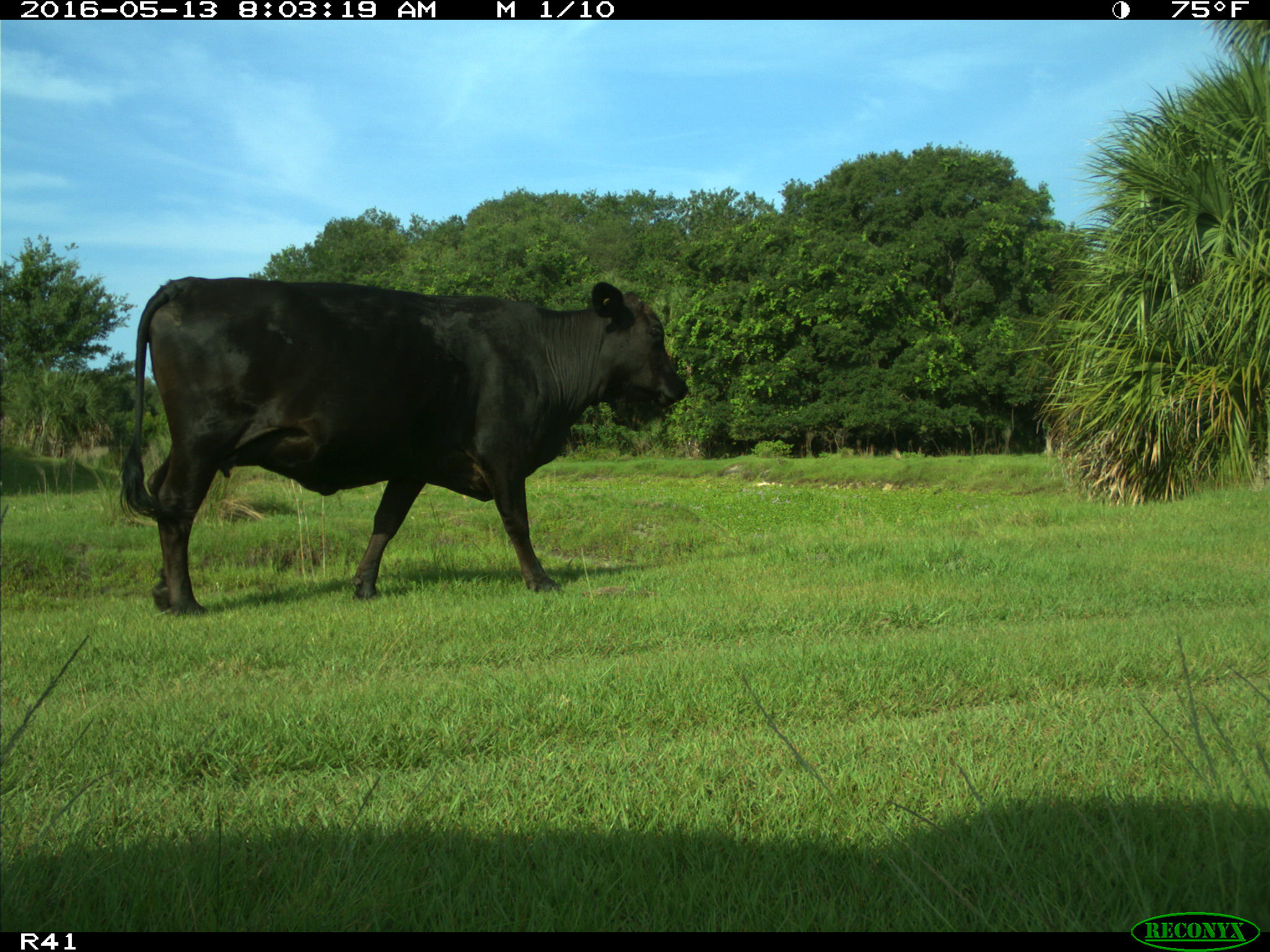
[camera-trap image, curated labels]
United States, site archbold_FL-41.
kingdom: Animalia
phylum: Chordata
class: Mammalia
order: Artiodactyla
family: Bovidae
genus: Bos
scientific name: Bos taurus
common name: domestic cow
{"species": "Bos taurus (domestic cow)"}